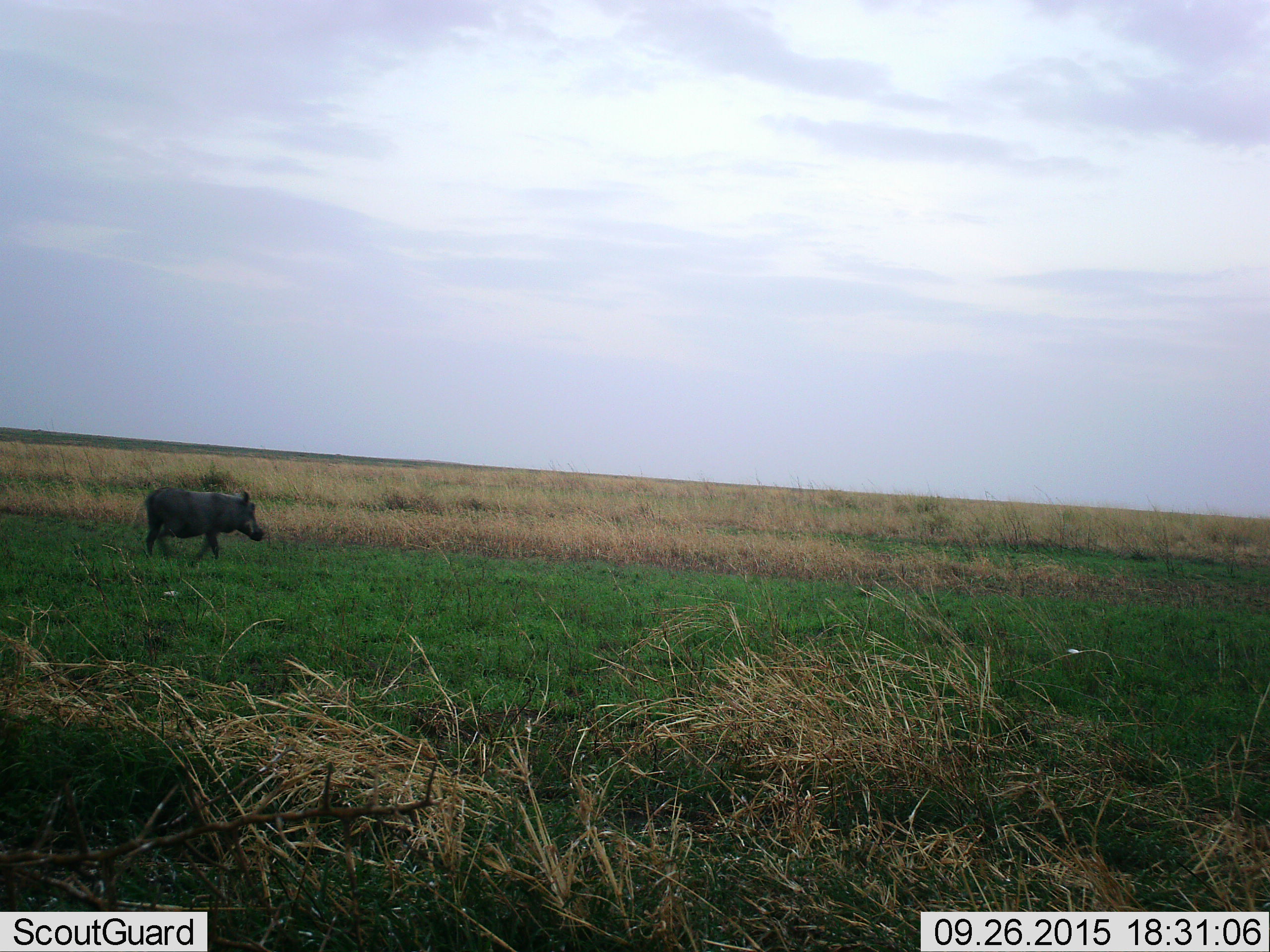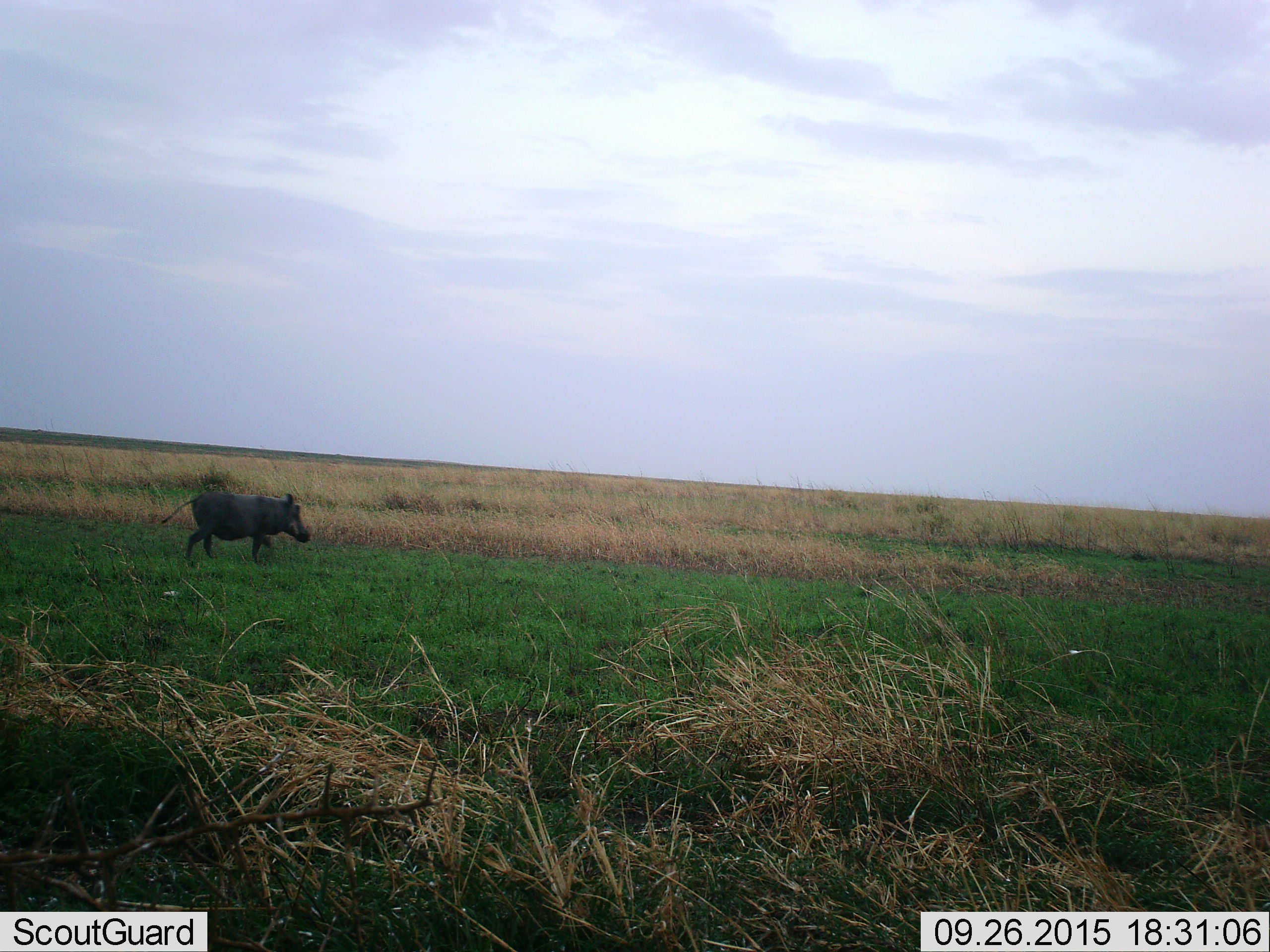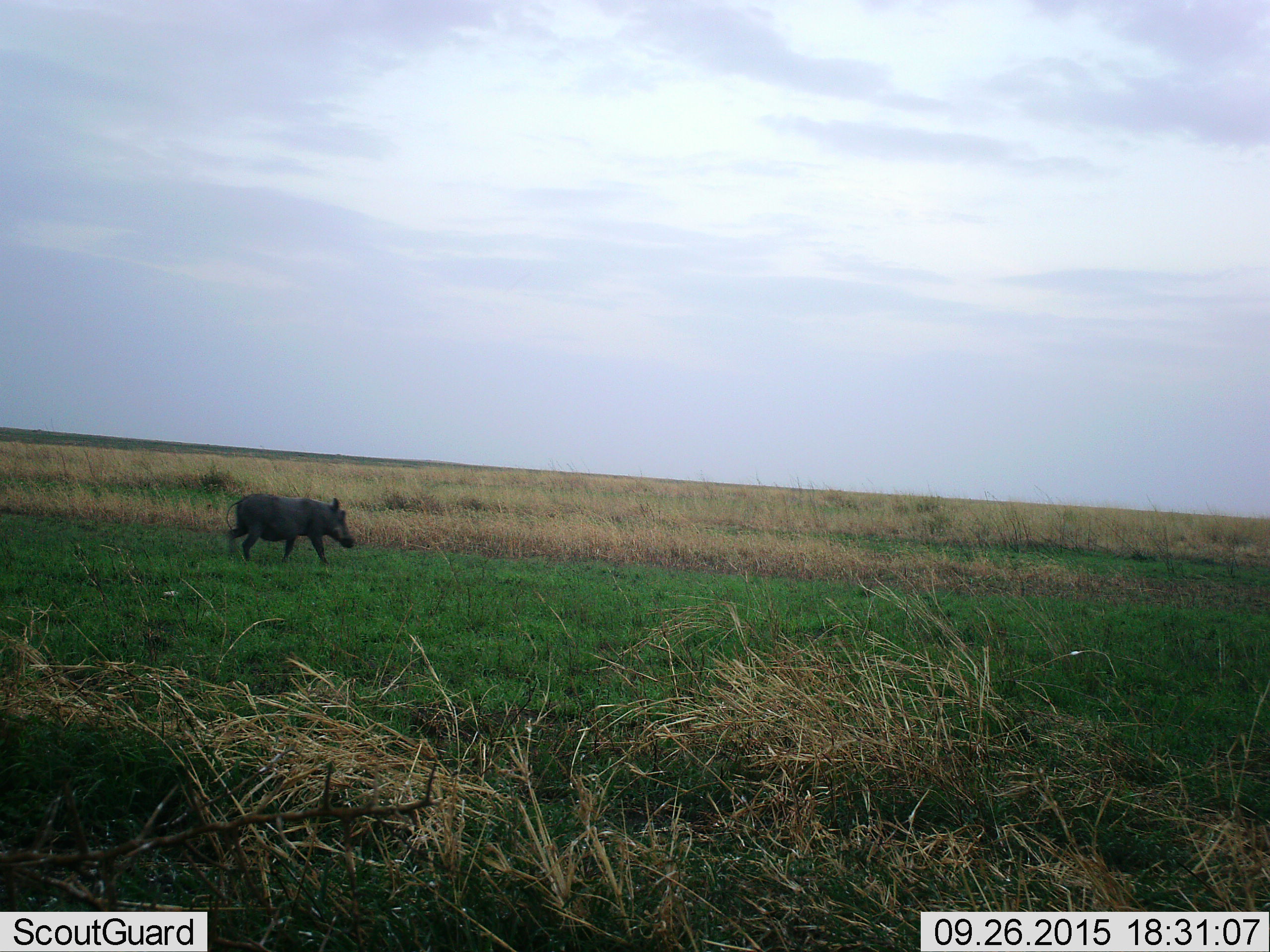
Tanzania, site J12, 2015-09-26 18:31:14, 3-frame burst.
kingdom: Animalia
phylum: Chordata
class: Mammalia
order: Artiodactyla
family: Suidae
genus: Phacochoerus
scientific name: Phacochoerus africanus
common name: warthog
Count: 1.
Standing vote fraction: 0%.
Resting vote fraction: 0%.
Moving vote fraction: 100%.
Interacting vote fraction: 0%.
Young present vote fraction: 0%.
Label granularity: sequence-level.